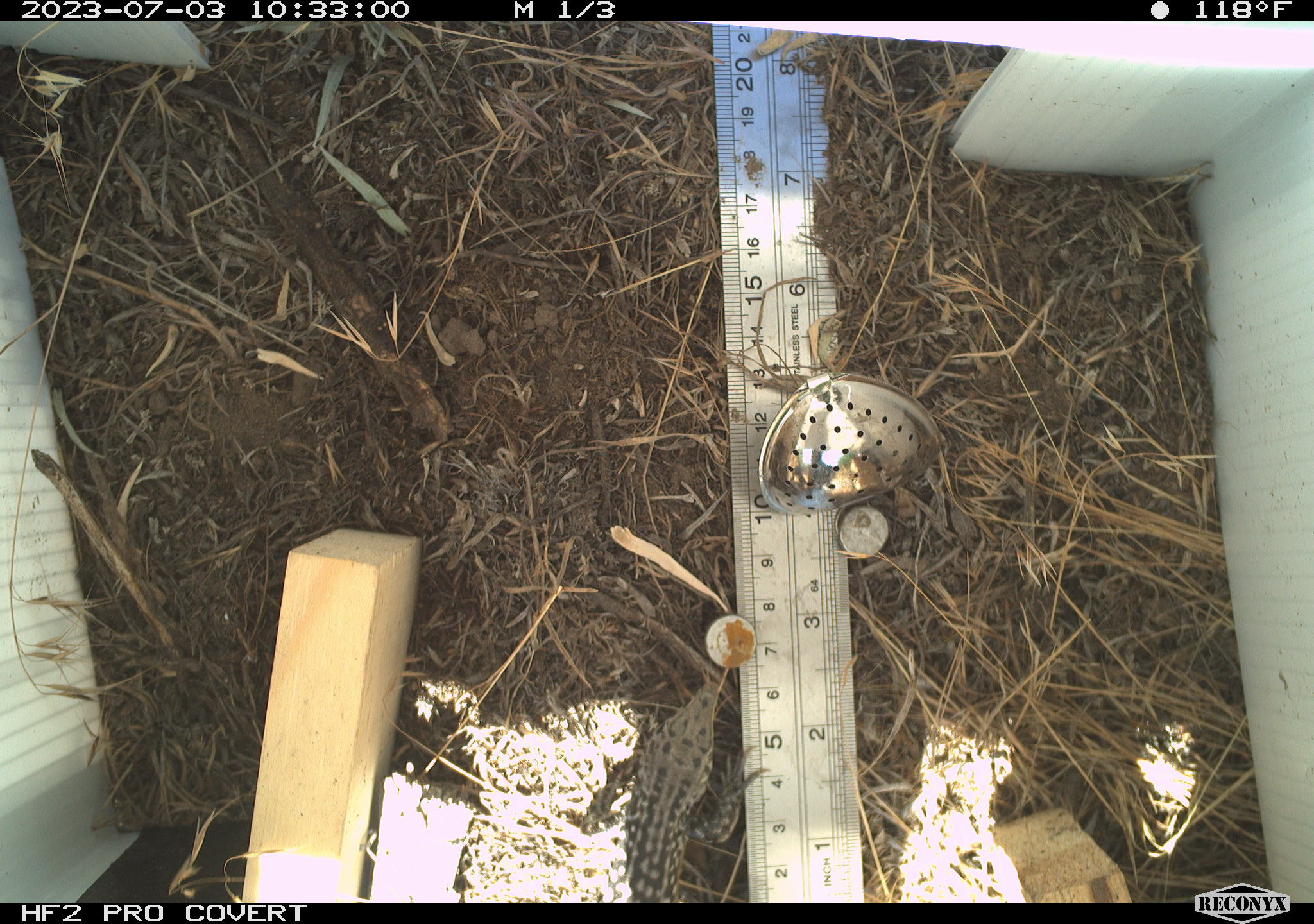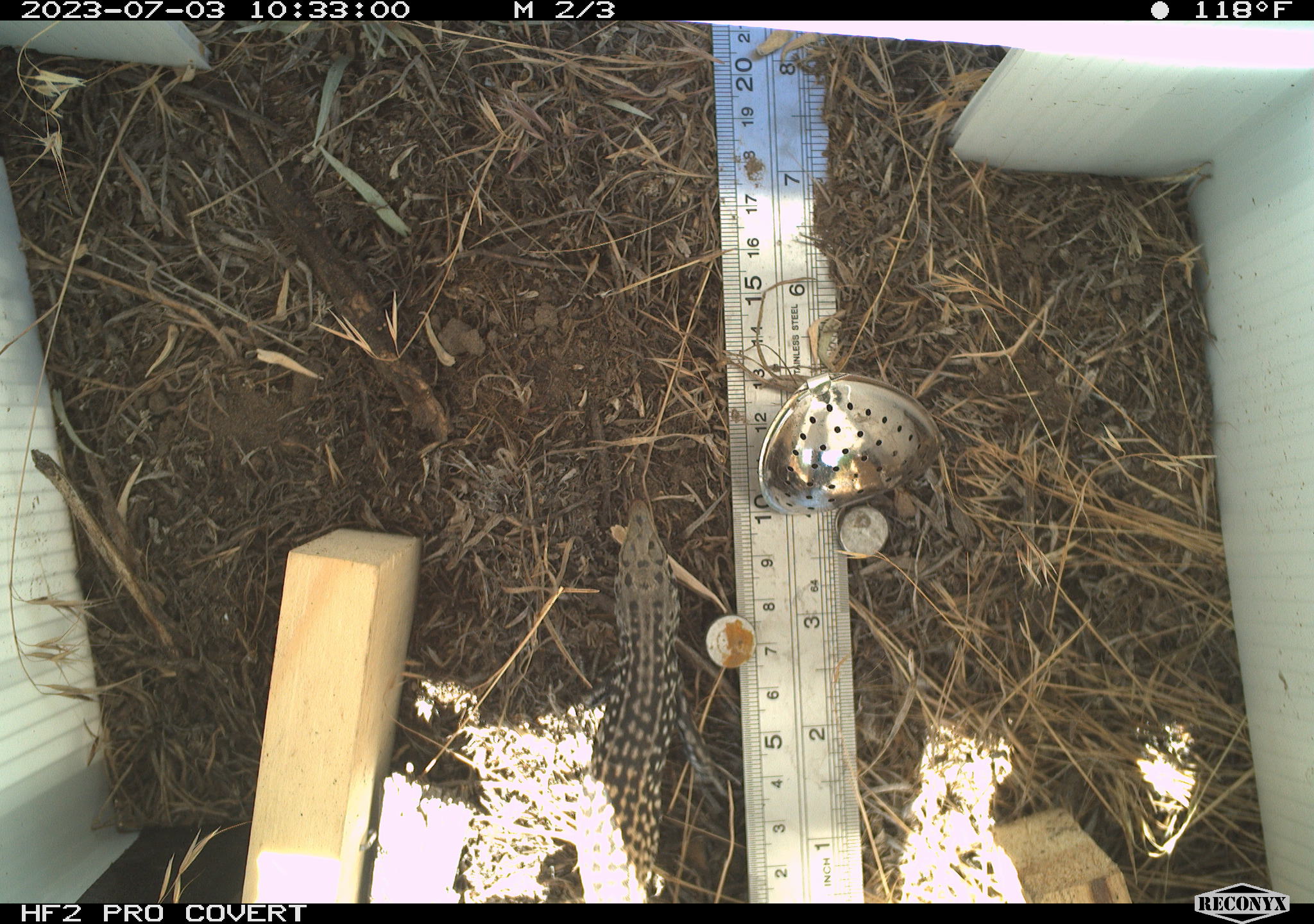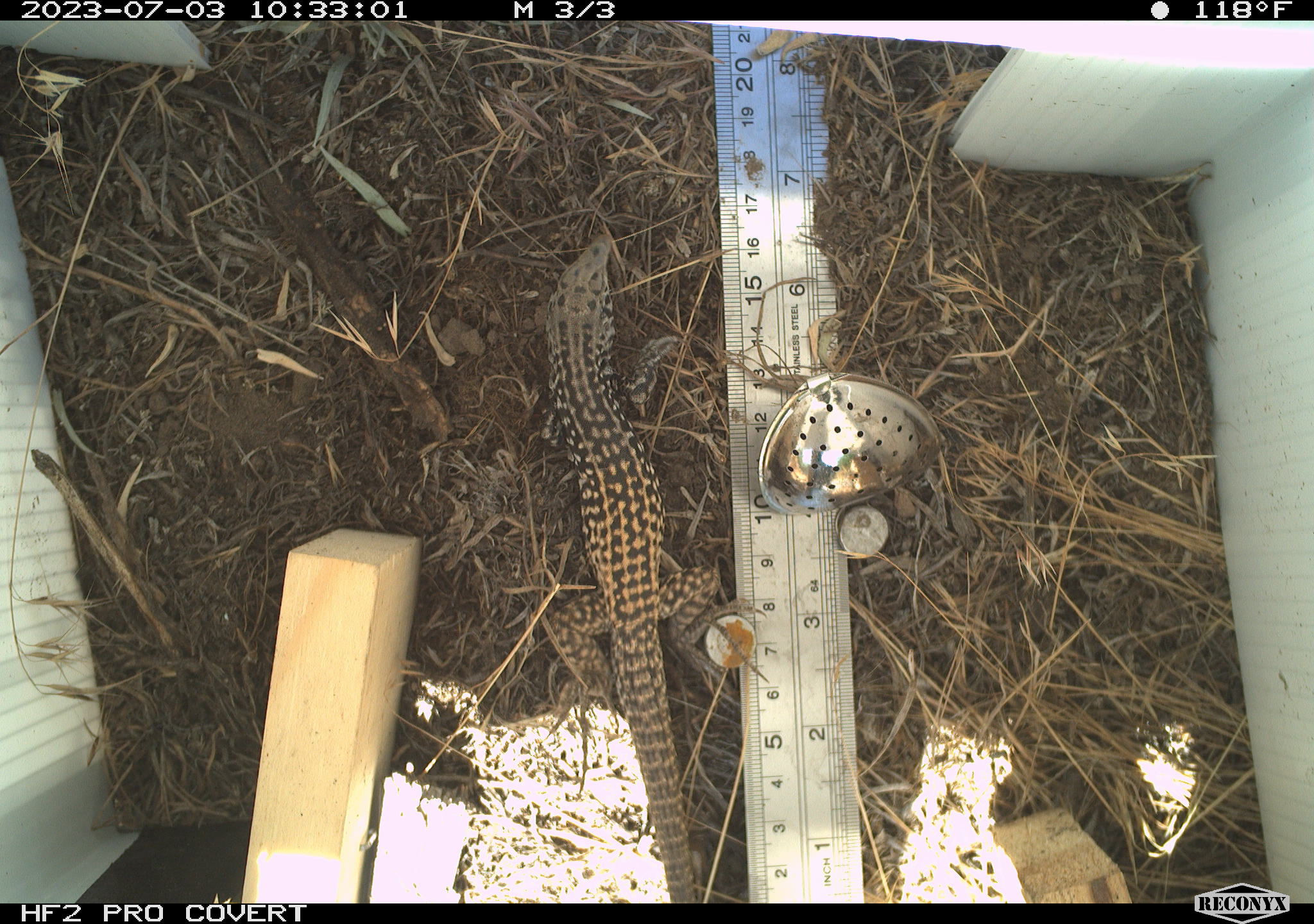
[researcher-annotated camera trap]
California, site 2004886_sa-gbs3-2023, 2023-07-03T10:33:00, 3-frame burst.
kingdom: Animalia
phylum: Chordata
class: Reptilia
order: Squamata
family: Teiidae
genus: Aspidoscelis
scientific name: Aspidoscelis tigris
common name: western whiptail